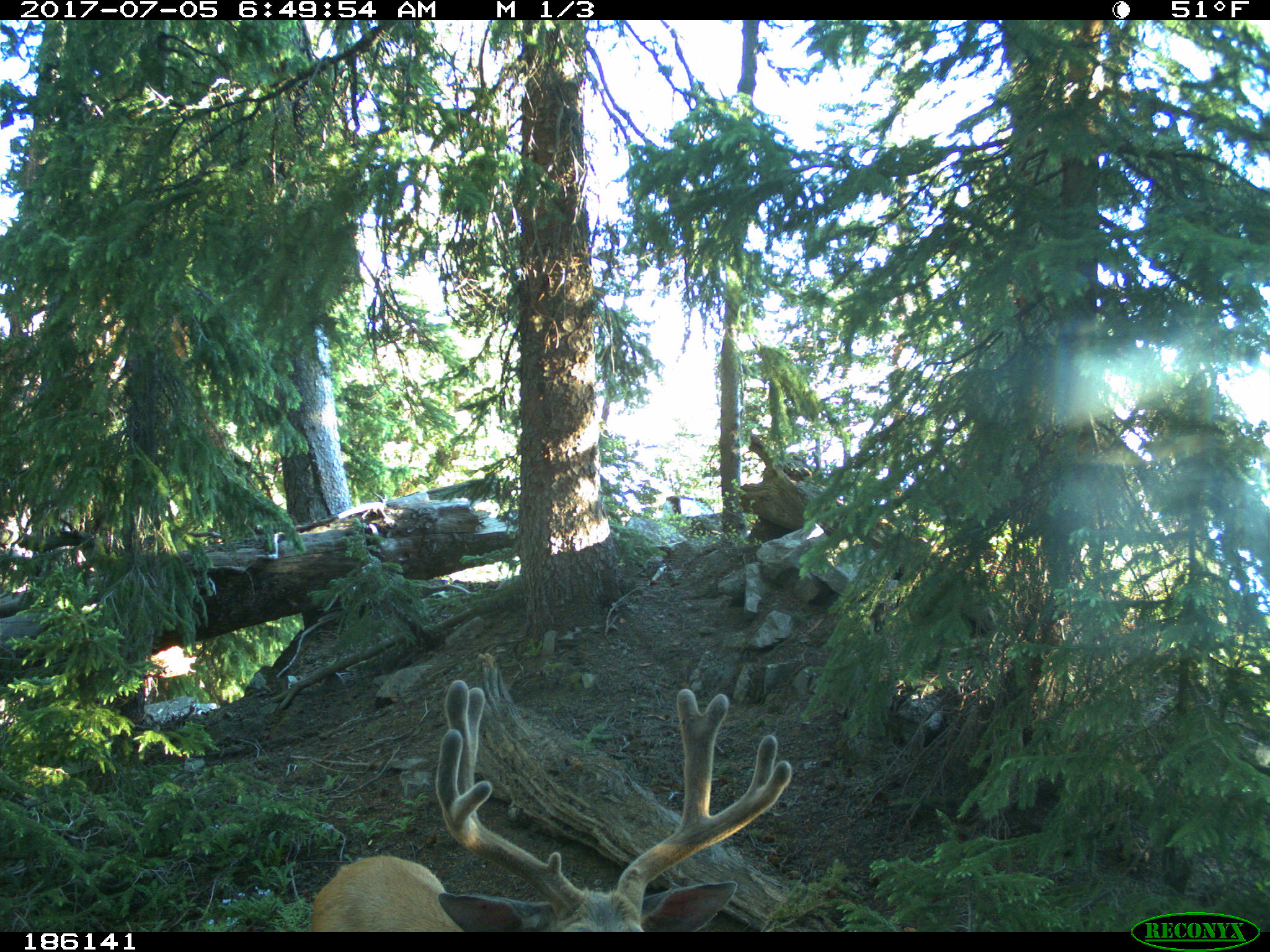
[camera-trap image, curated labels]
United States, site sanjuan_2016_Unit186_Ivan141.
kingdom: Animalia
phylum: Chordata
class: Mammalia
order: Artiodactyla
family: Cervidae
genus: Odocoileus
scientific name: Odocoileus hemionus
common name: mule deer